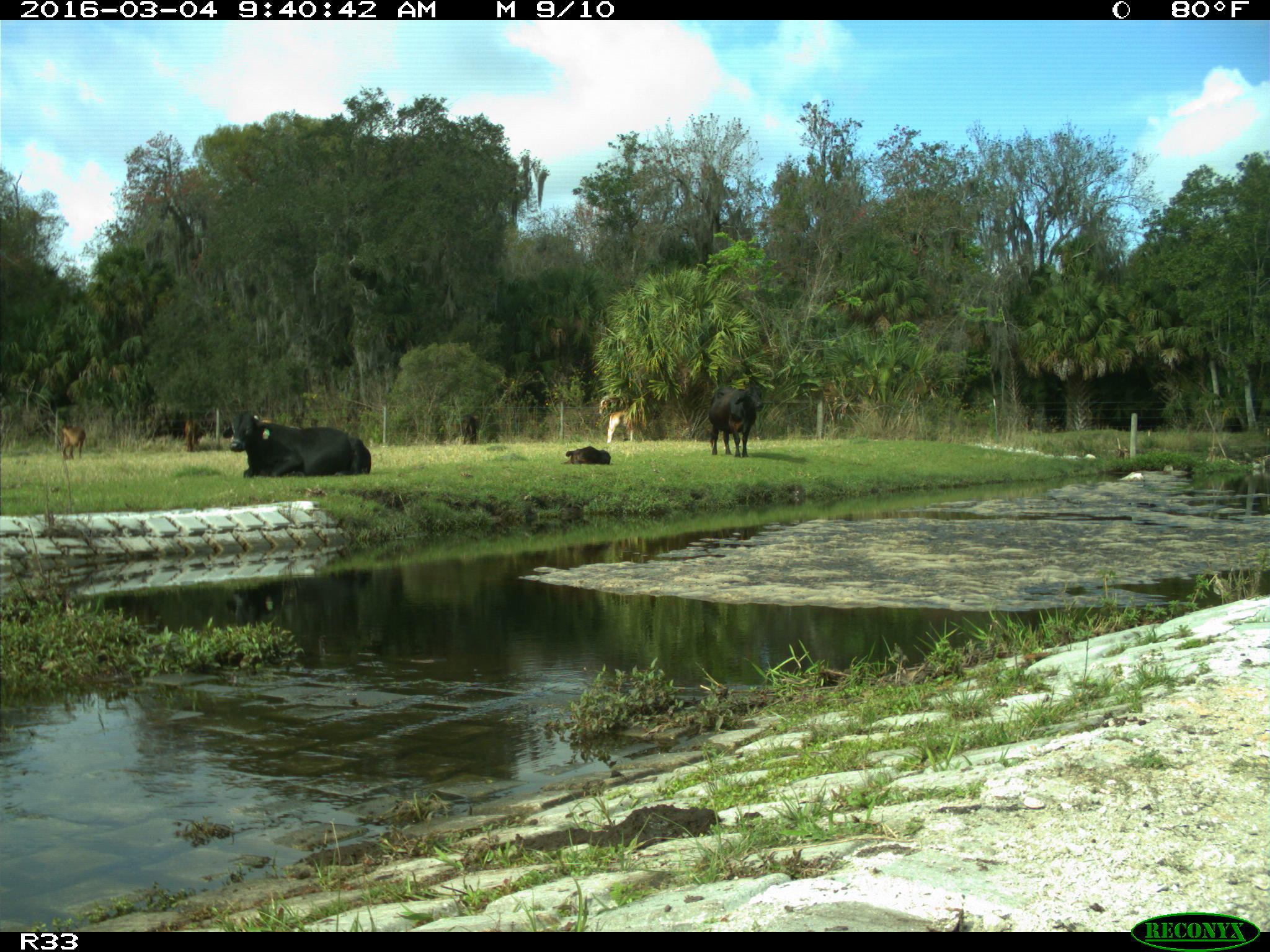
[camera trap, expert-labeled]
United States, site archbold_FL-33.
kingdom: Animalia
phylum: Chordata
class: Mammalia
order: Artiodactyla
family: Bovidae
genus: Bos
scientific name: Bos taurus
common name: domestic cow